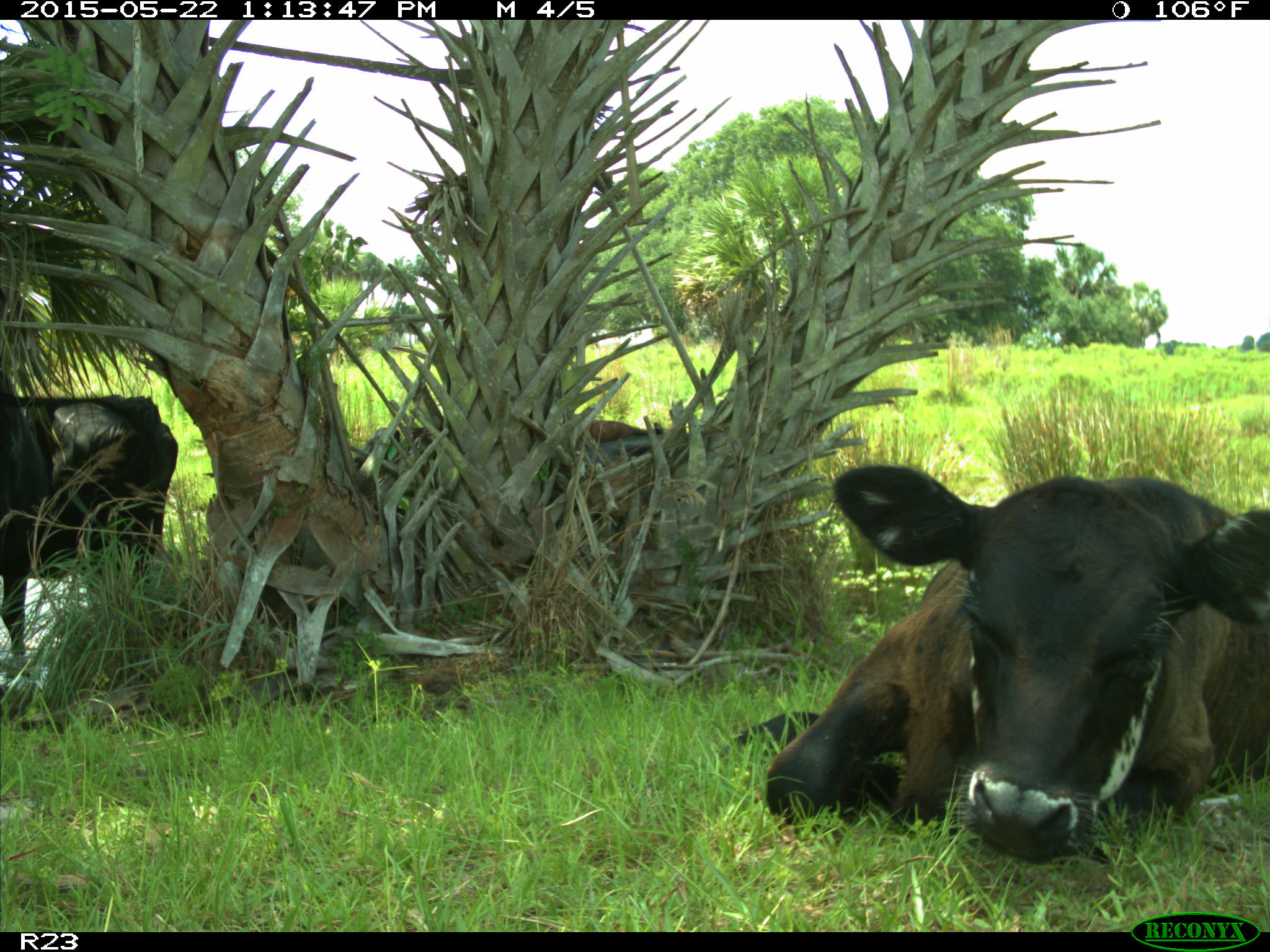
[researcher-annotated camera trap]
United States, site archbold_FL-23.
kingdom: Animalia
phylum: Chordata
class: Mammalia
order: Artiodactyla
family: Bovidae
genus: Bos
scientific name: Bos taurus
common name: domestic cow